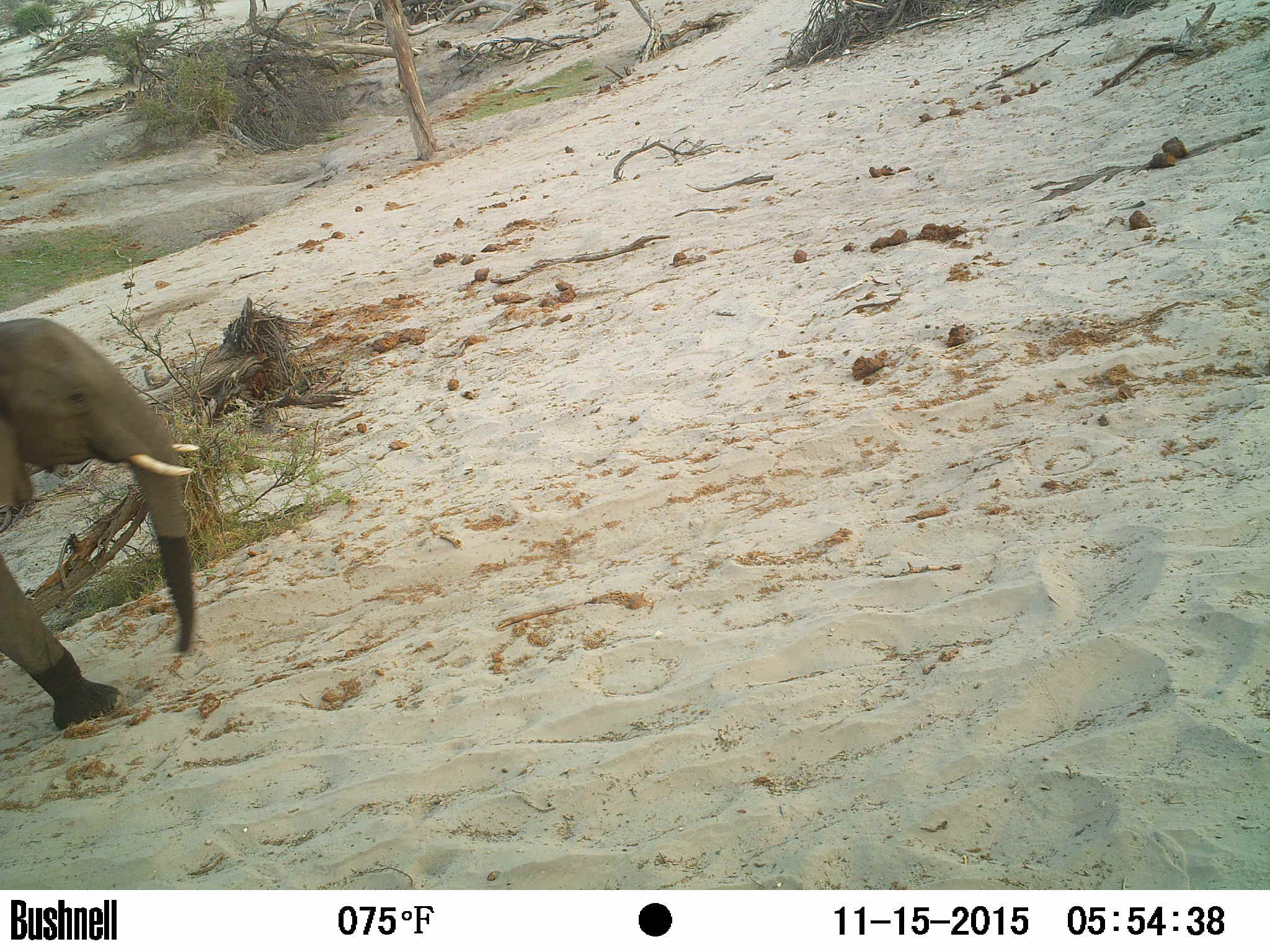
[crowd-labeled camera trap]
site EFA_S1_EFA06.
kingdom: Animalia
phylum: Chordata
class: Mammalia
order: Proboscidea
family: Elephantidae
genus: Loxodonta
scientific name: Loxodonta africana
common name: african bush elephant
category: elephant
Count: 1.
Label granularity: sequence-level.